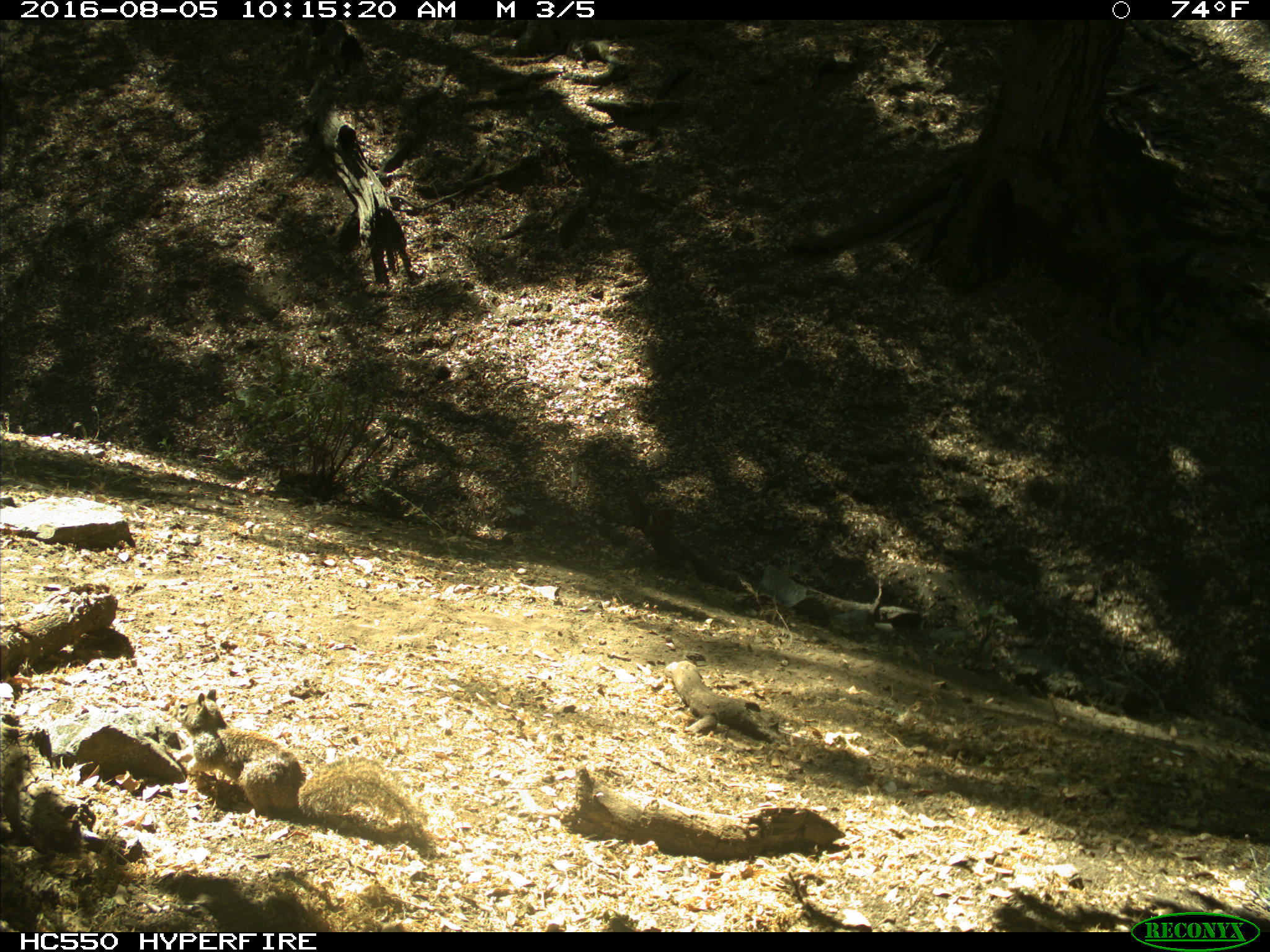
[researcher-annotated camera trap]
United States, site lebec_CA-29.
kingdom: Animalia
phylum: Chordata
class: Mammalia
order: Rodentia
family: Sciuridae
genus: Otospermophilus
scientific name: Otospermophilus beecheyi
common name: california ground squirrel